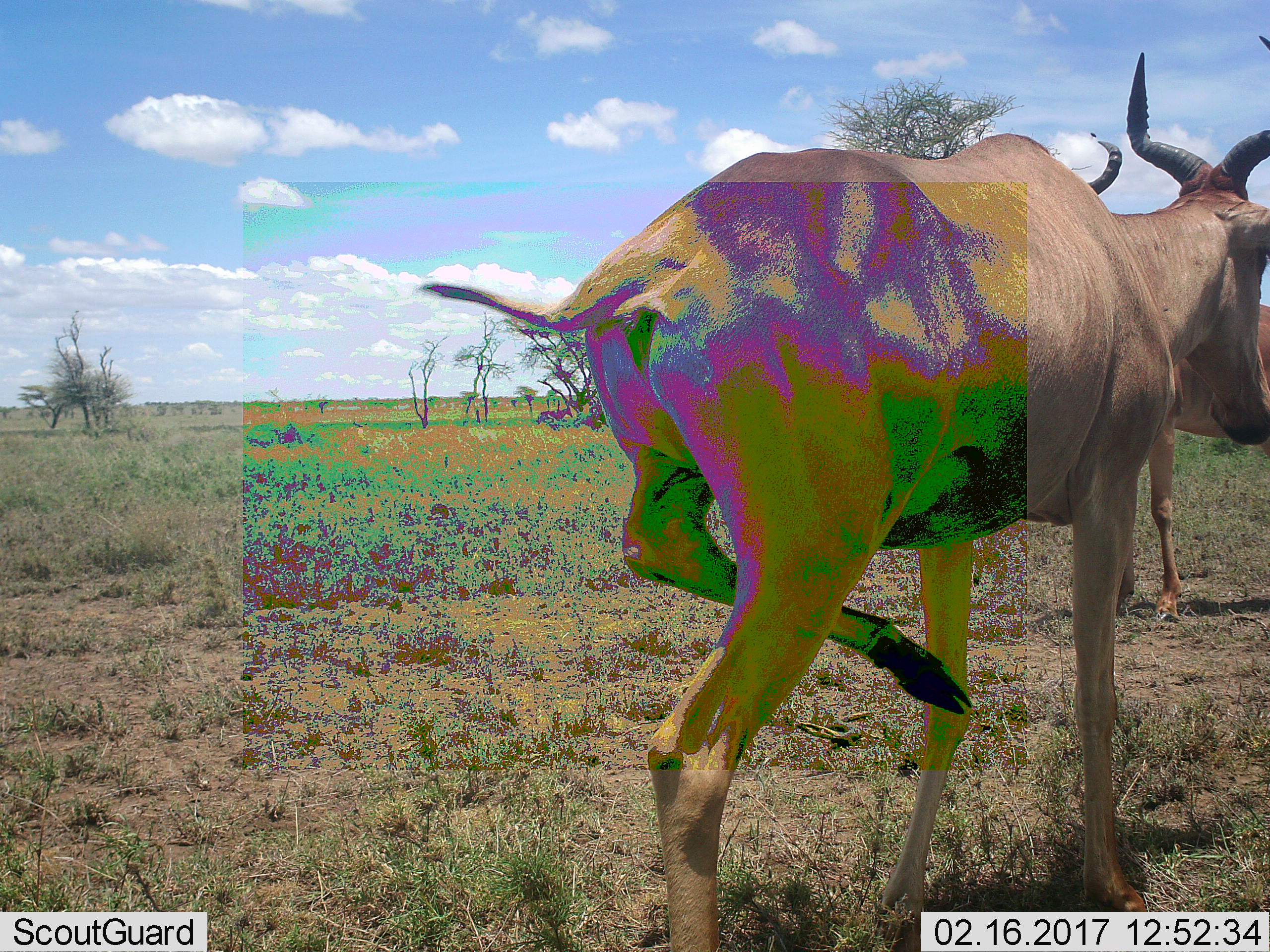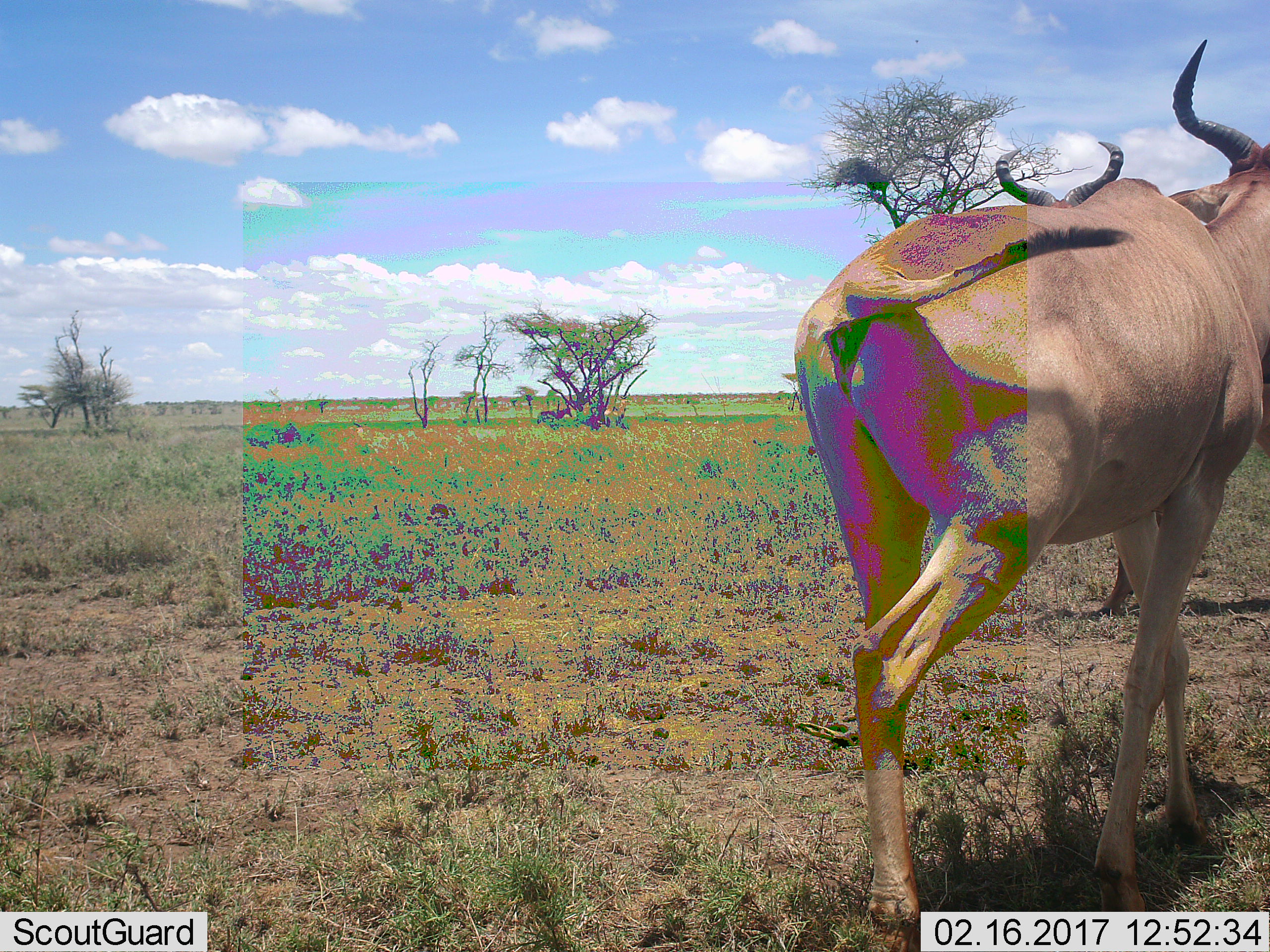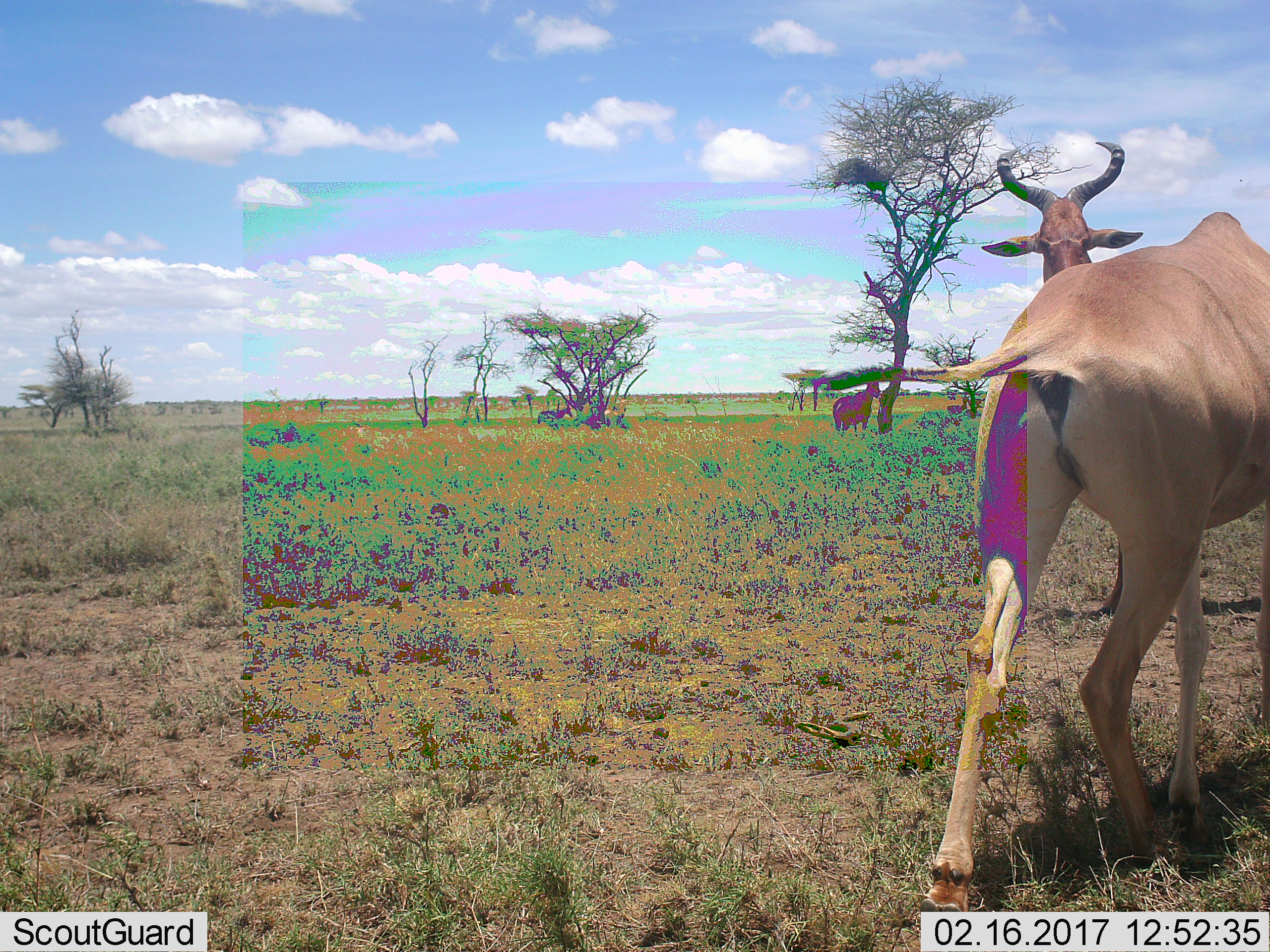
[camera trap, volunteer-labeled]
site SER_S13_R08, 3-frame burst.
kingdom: Animalia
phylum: Chordata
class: Mammalia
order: Artiodactyla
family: Bovidae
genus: Alcelaphus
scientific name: Alcelaphus buselaphus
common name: hartebeest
Hartebeest (Alcelaphus buselaphus), count 2. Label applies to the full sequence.